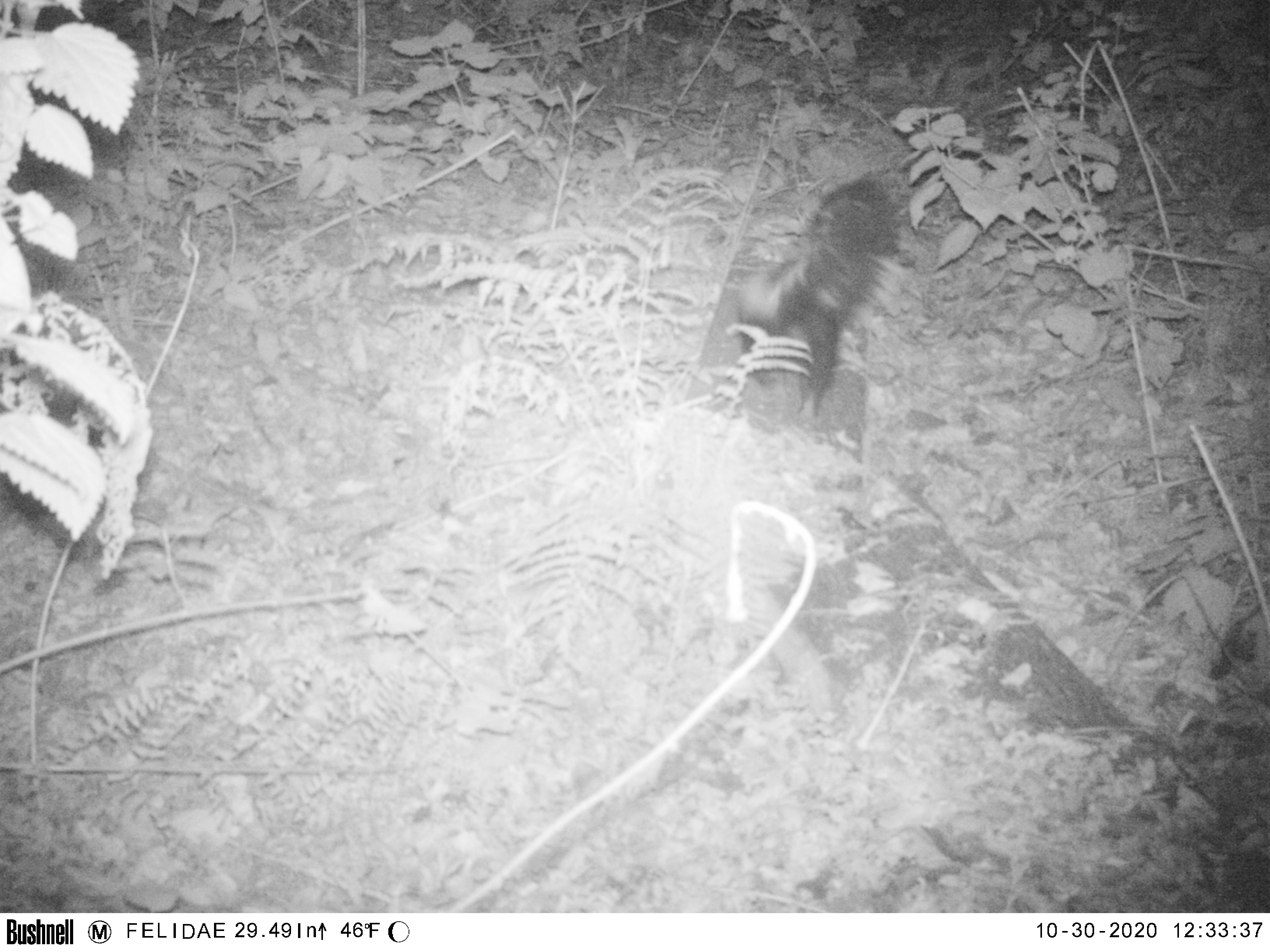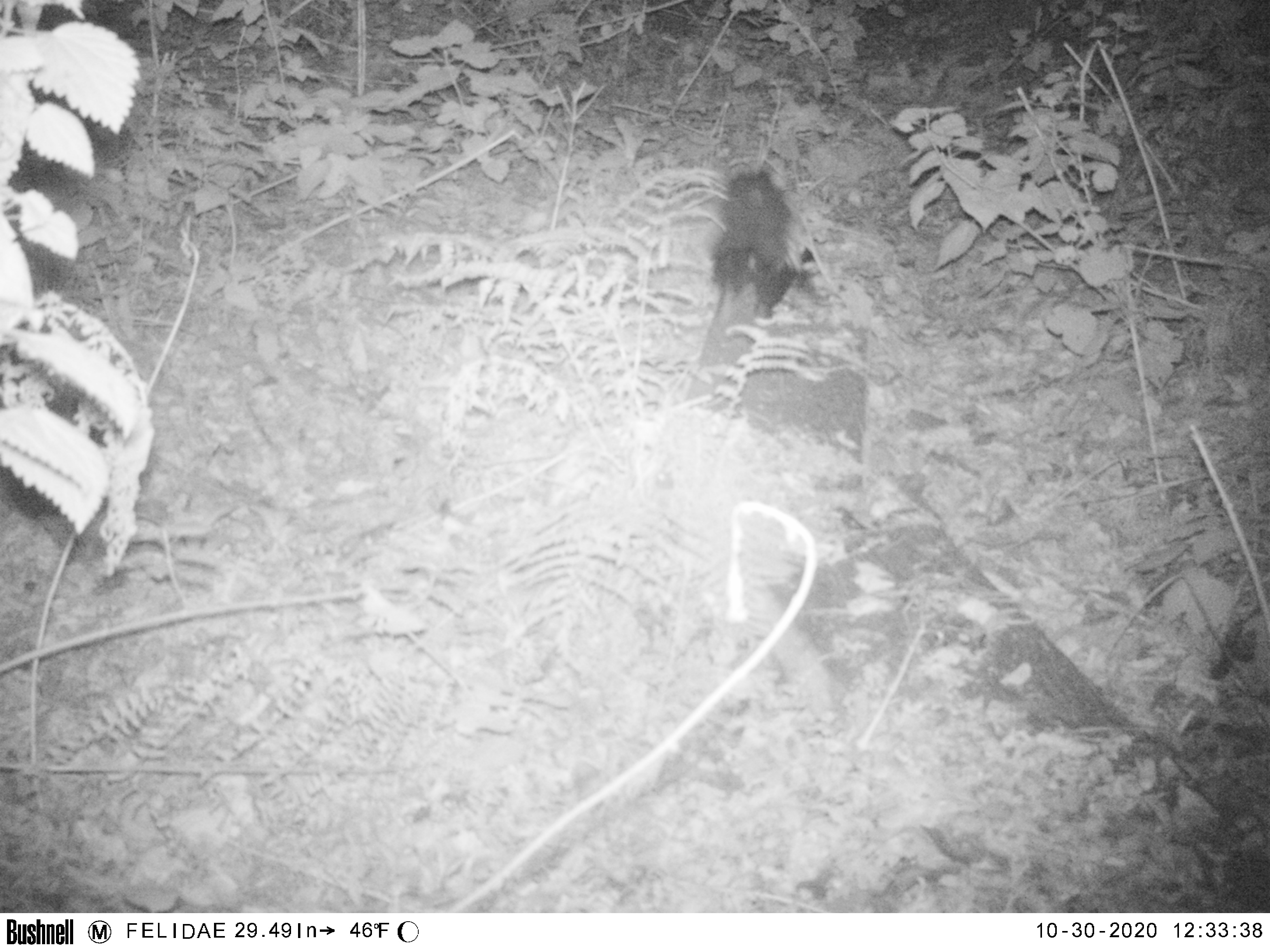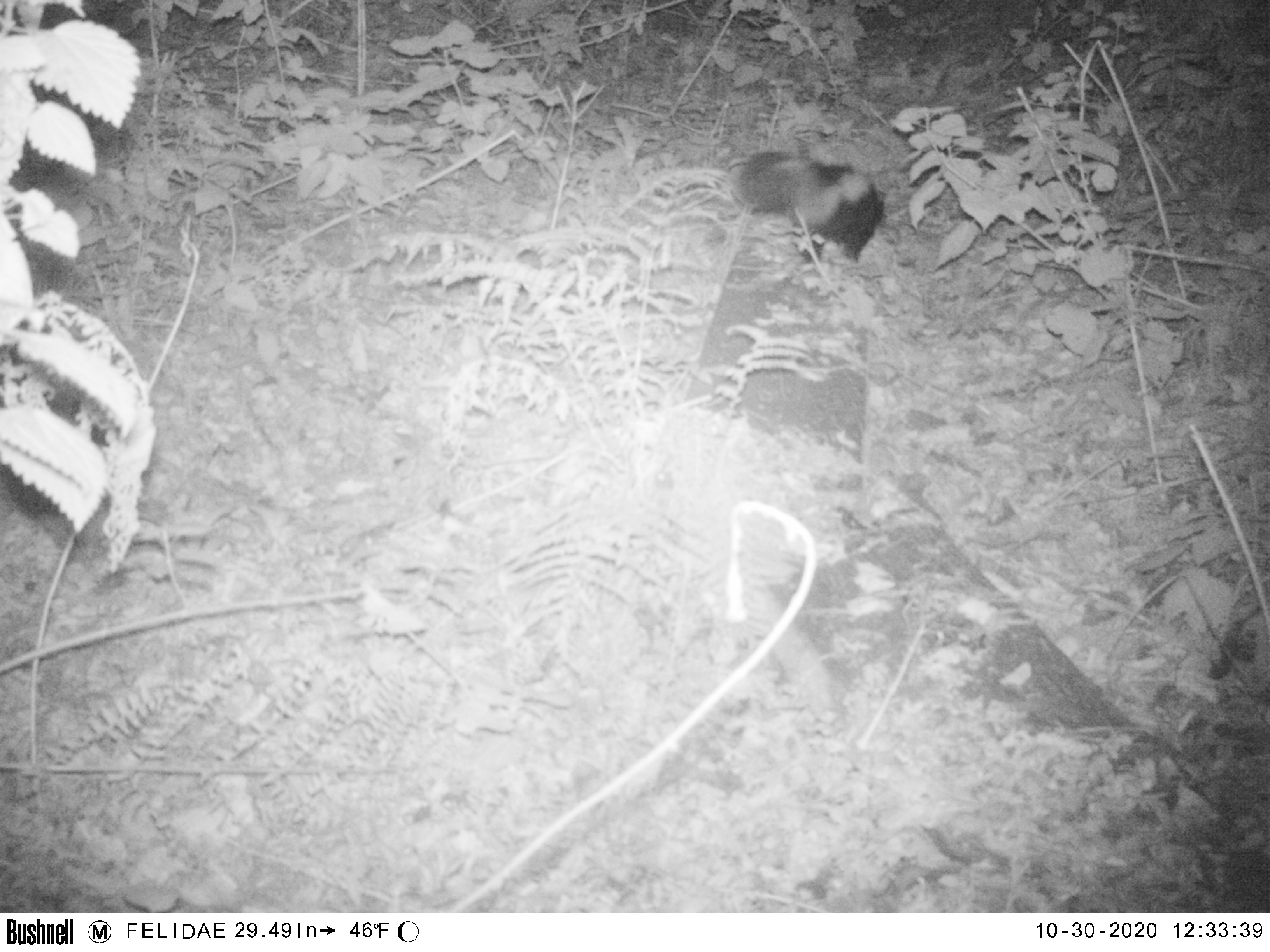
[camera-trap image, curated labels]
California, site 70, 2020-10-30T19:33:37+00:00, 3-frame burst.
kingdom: Animalia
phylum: Chordata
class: Mammalia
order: Carnivora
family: Mephitidae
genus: Mephitis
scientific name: Mephitis mephitis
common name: striped skunk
Striped skunk (Mephitis mephitis).